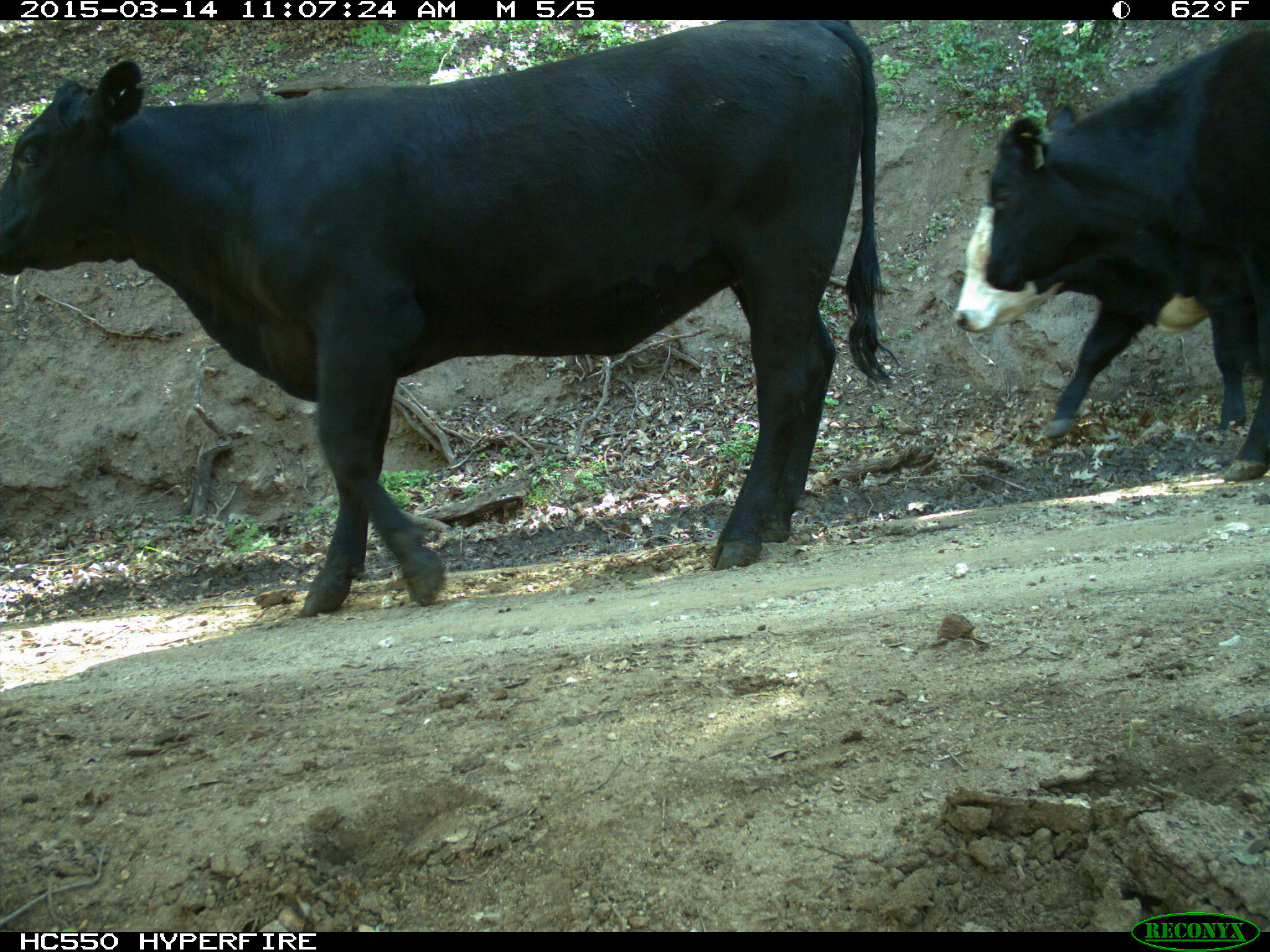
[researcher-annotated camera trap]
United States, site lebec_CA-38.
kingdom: Animalia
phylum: Chordata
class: Mammalia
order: Artiodactyla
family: Bovidae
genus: Bos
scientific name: Bos taurus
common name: domestic cow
Bos taurus (domestic cow).